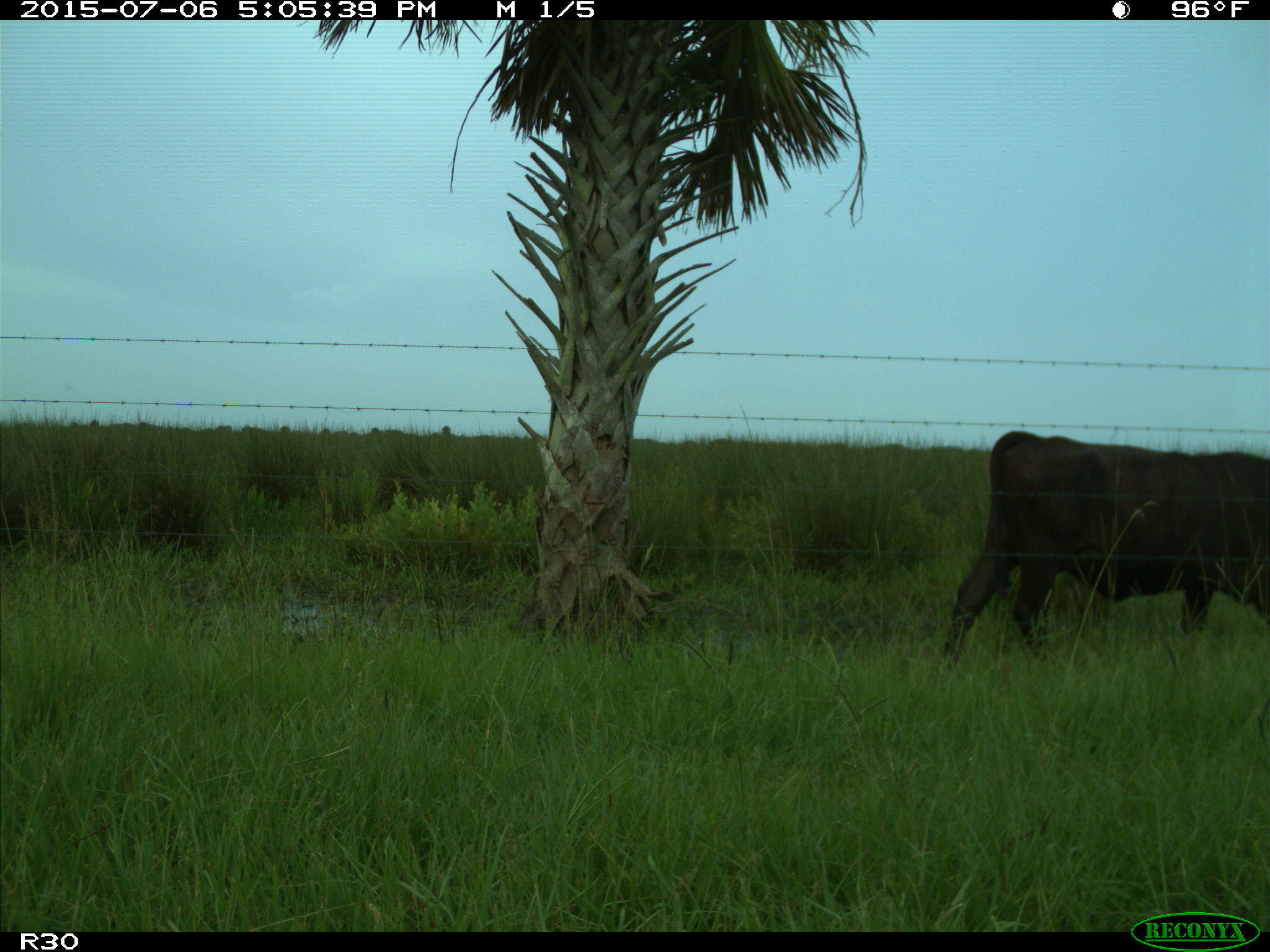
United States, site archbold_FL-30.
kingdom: Animalia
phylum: Chordata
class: Mammalia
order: Artiodactyla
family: Bovidae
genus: Bos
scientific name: Bos taurus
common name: domestic cow